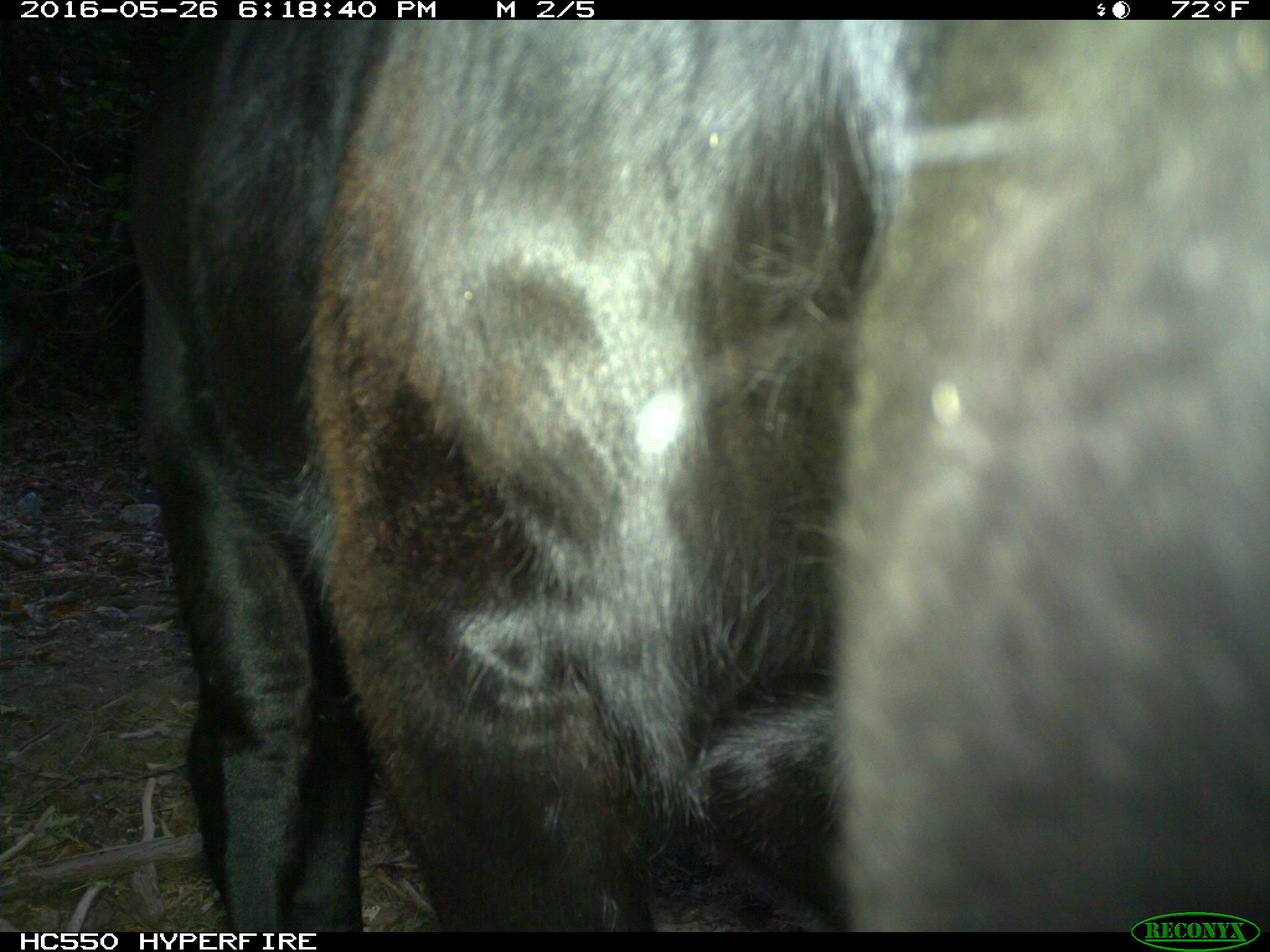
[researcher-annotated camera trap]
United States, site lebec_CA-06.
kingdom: Animalia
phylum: Chordata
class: Mammalia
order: Artiodactyla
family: Bovidae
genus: Bos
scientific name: Bos taurus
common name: domestic cow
Bos taurus (domestic cow).